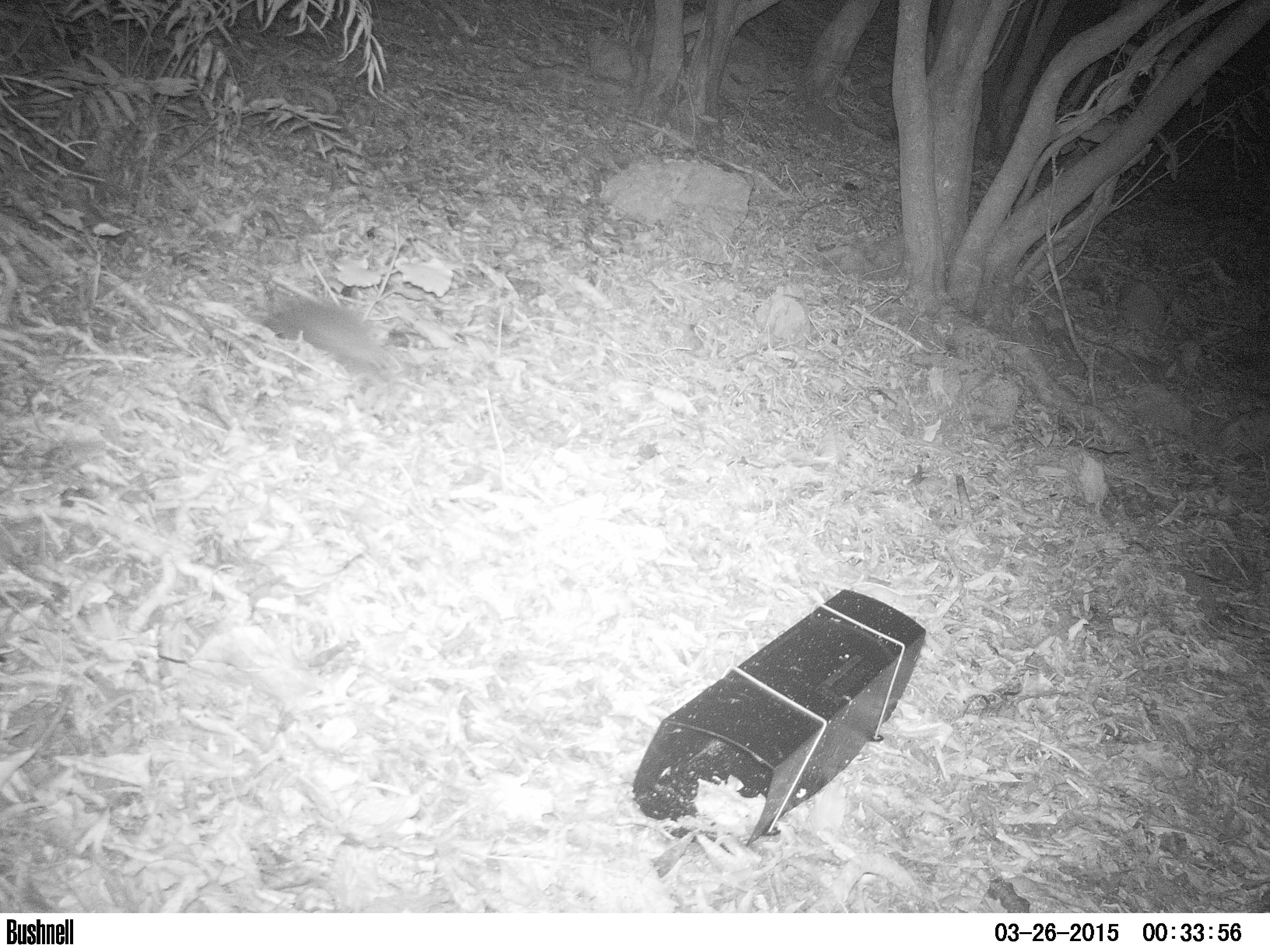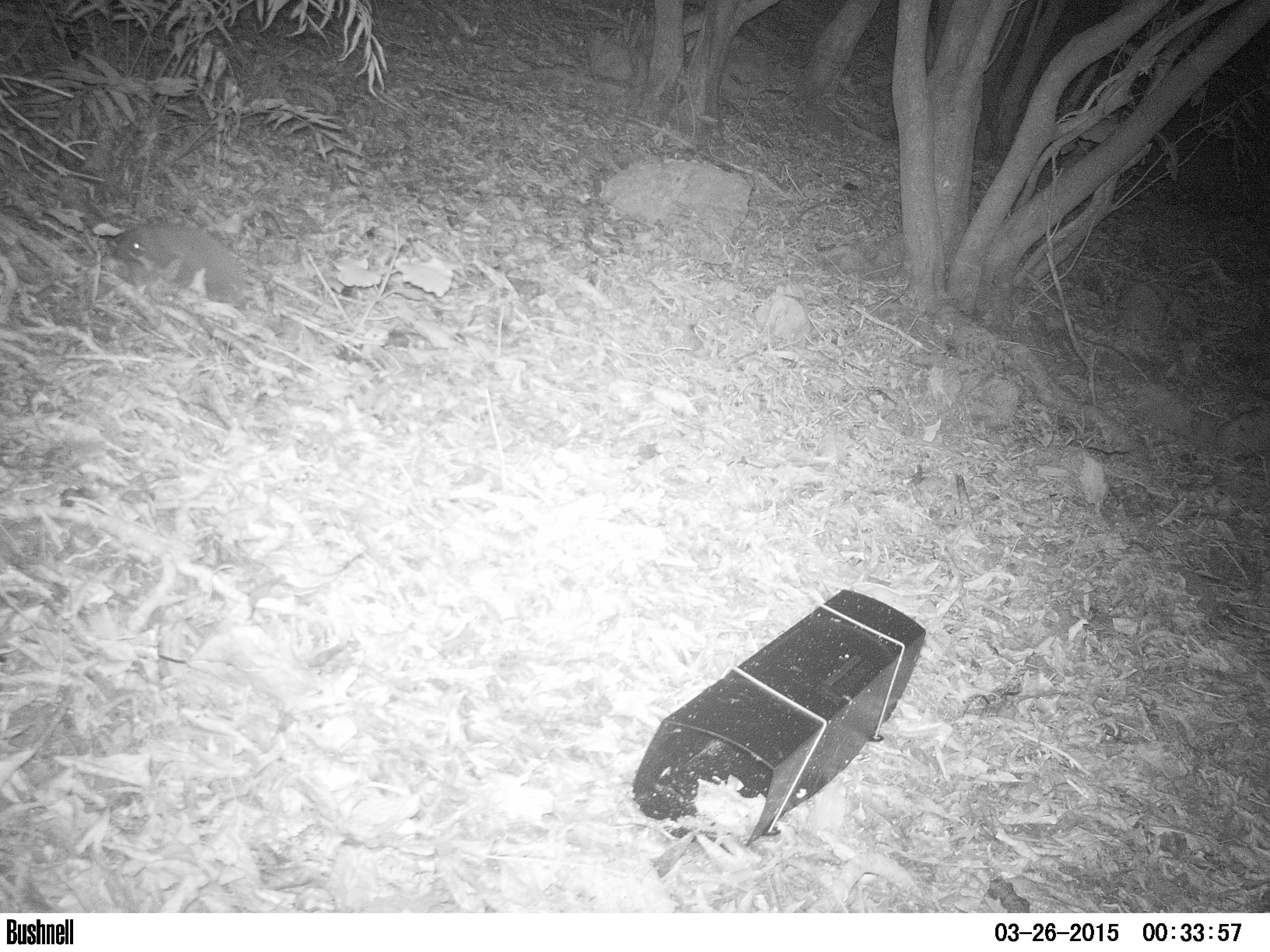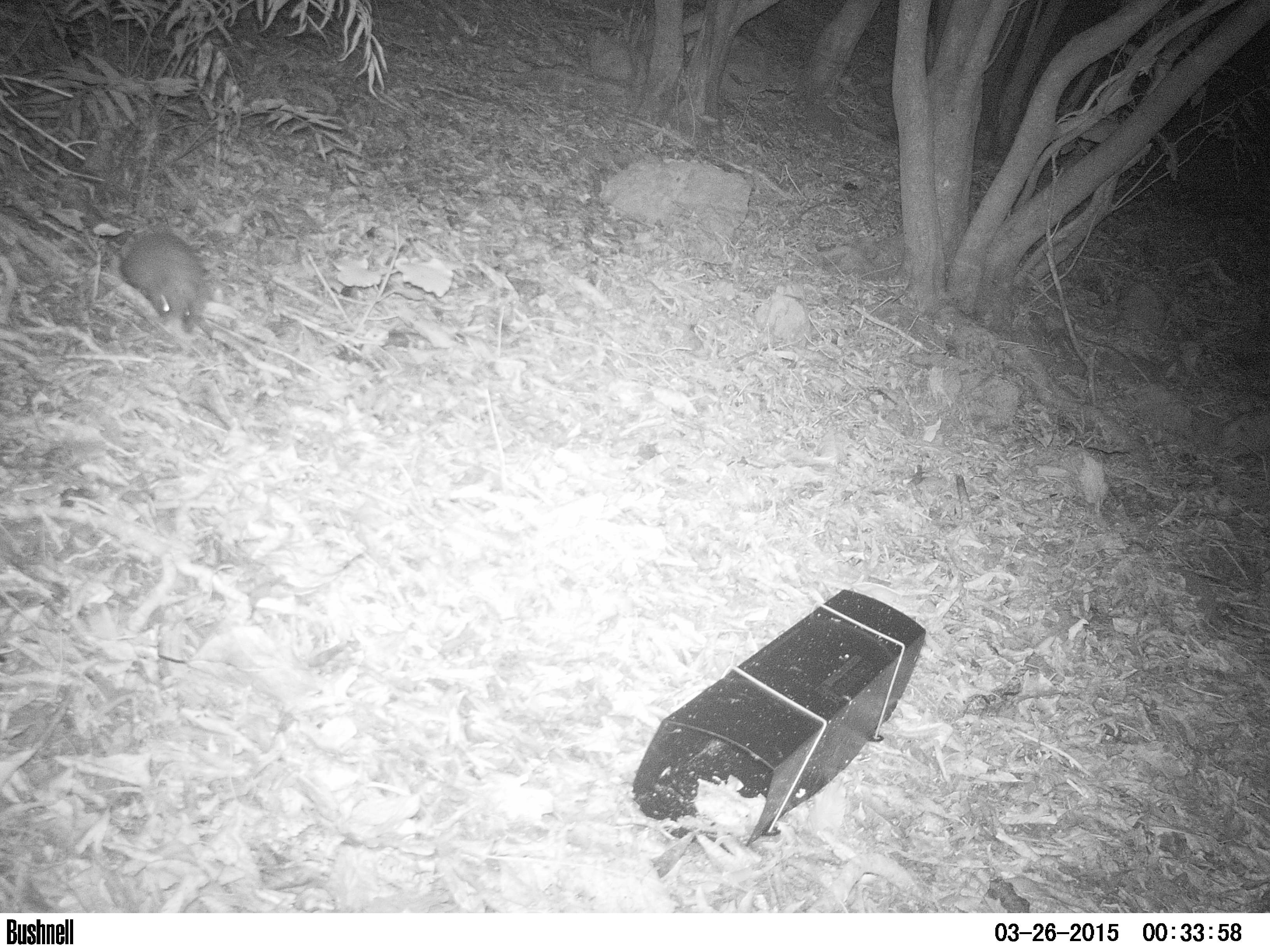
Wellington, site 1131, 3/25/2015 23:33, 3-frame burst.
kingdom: Animalia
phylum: Chordata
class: Mammalia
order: Eulipotyphla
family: Erinaceidae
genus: Erinaceus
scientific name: Erinaceus europaeus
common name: hedgehog